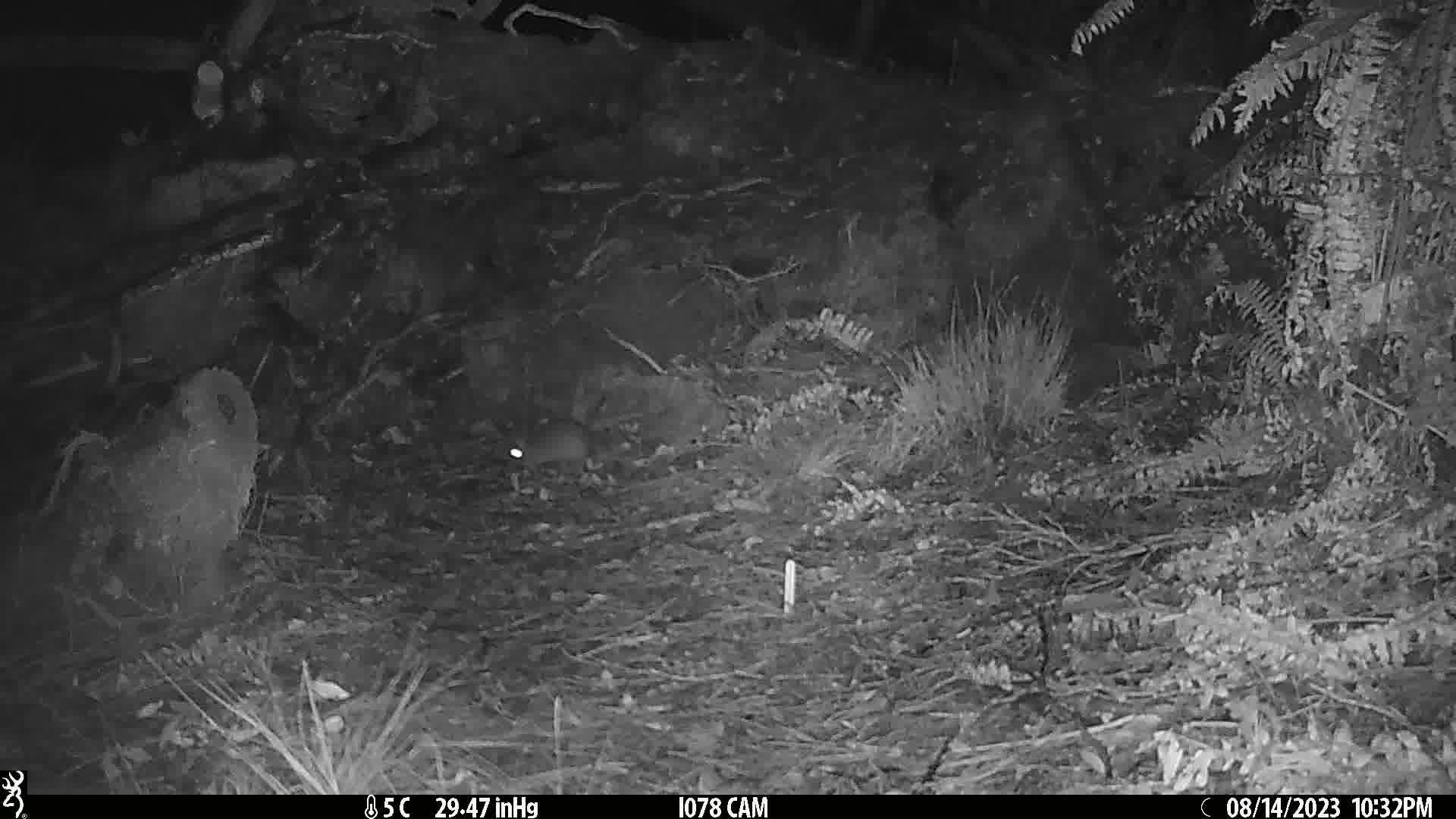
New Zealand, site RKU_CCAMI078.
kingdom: Animalia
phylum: Chordata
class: Mammalia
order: Rodentia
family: Muridae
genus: Rattus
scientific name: Rattus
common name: rat